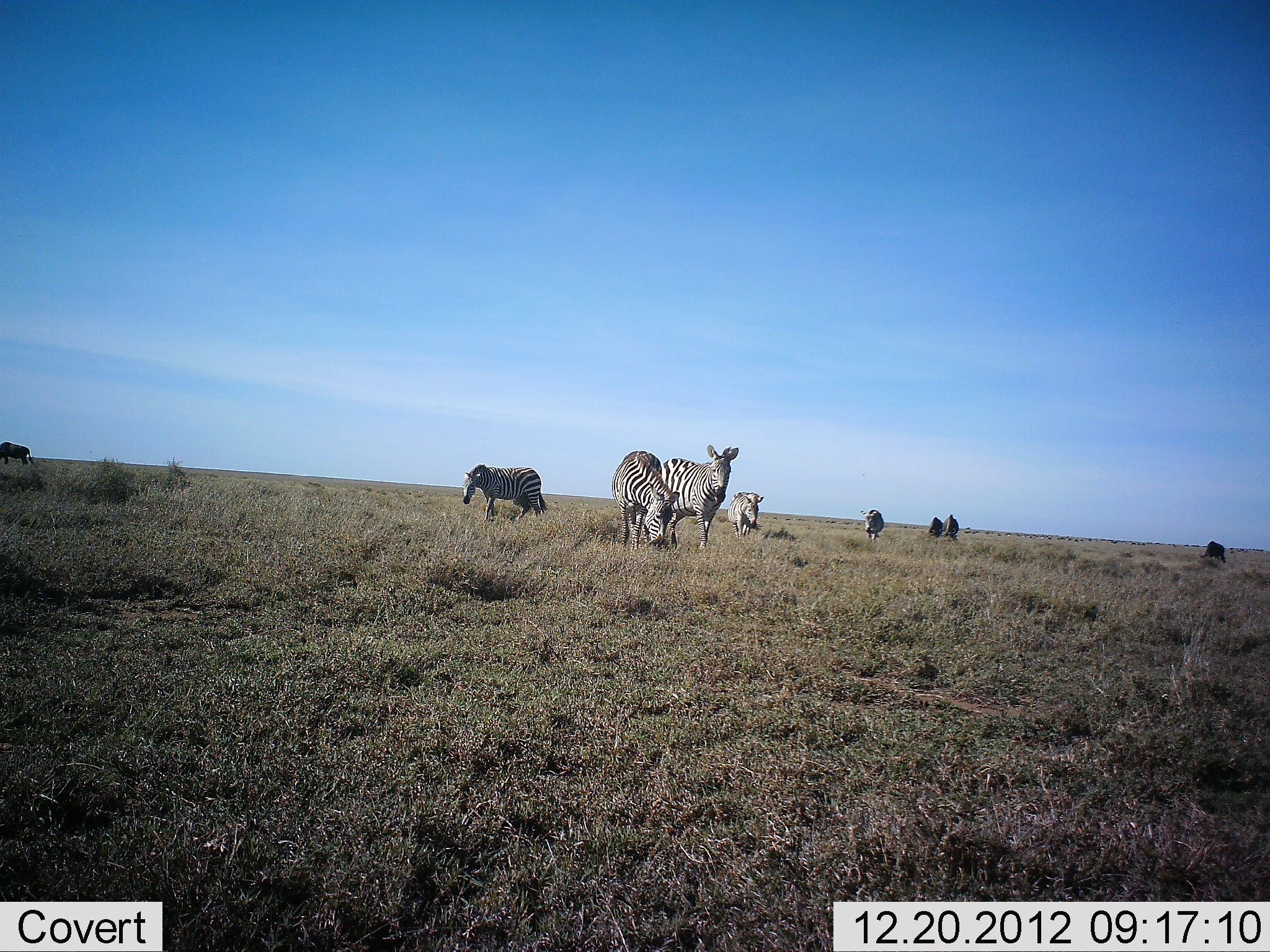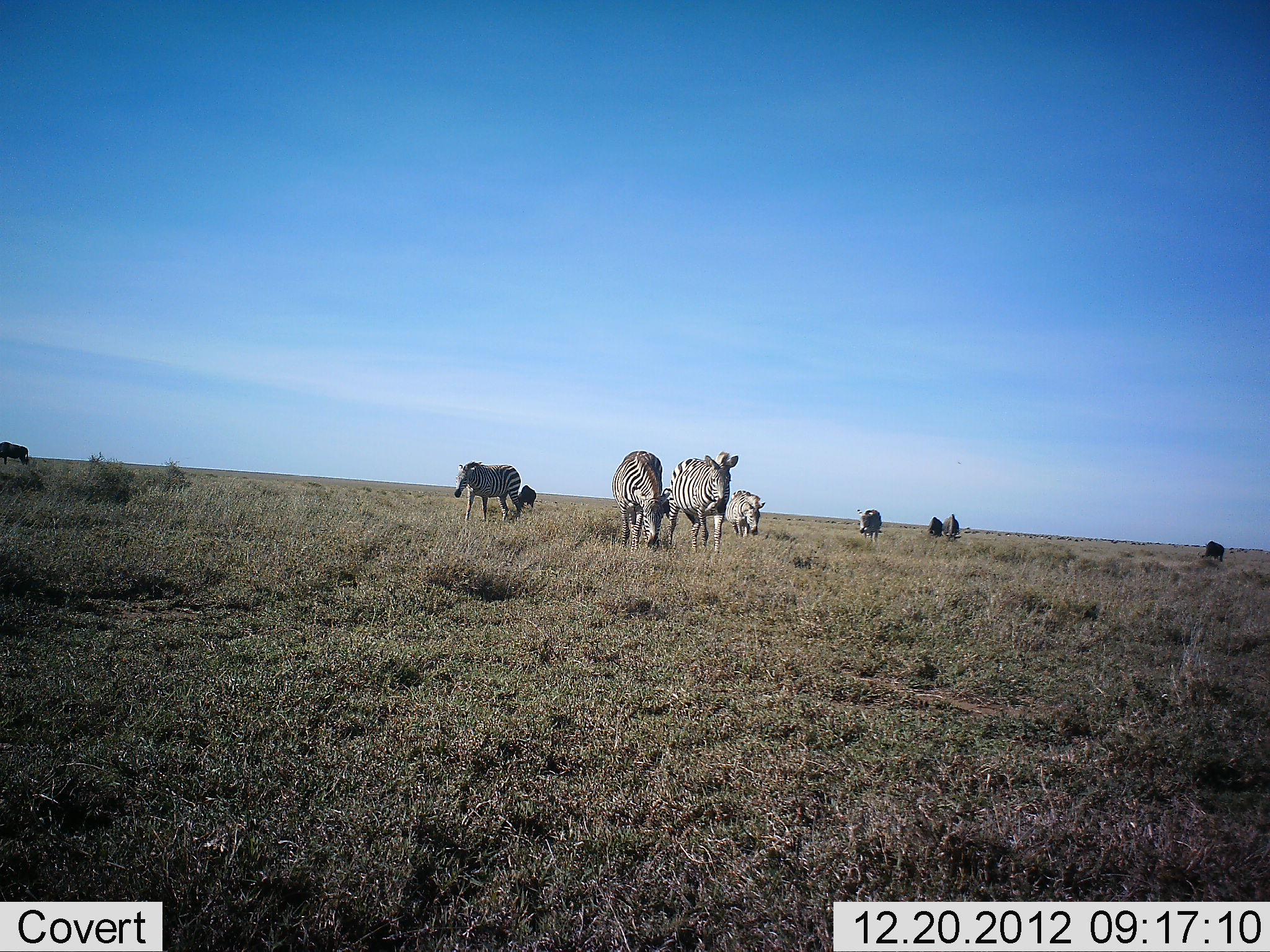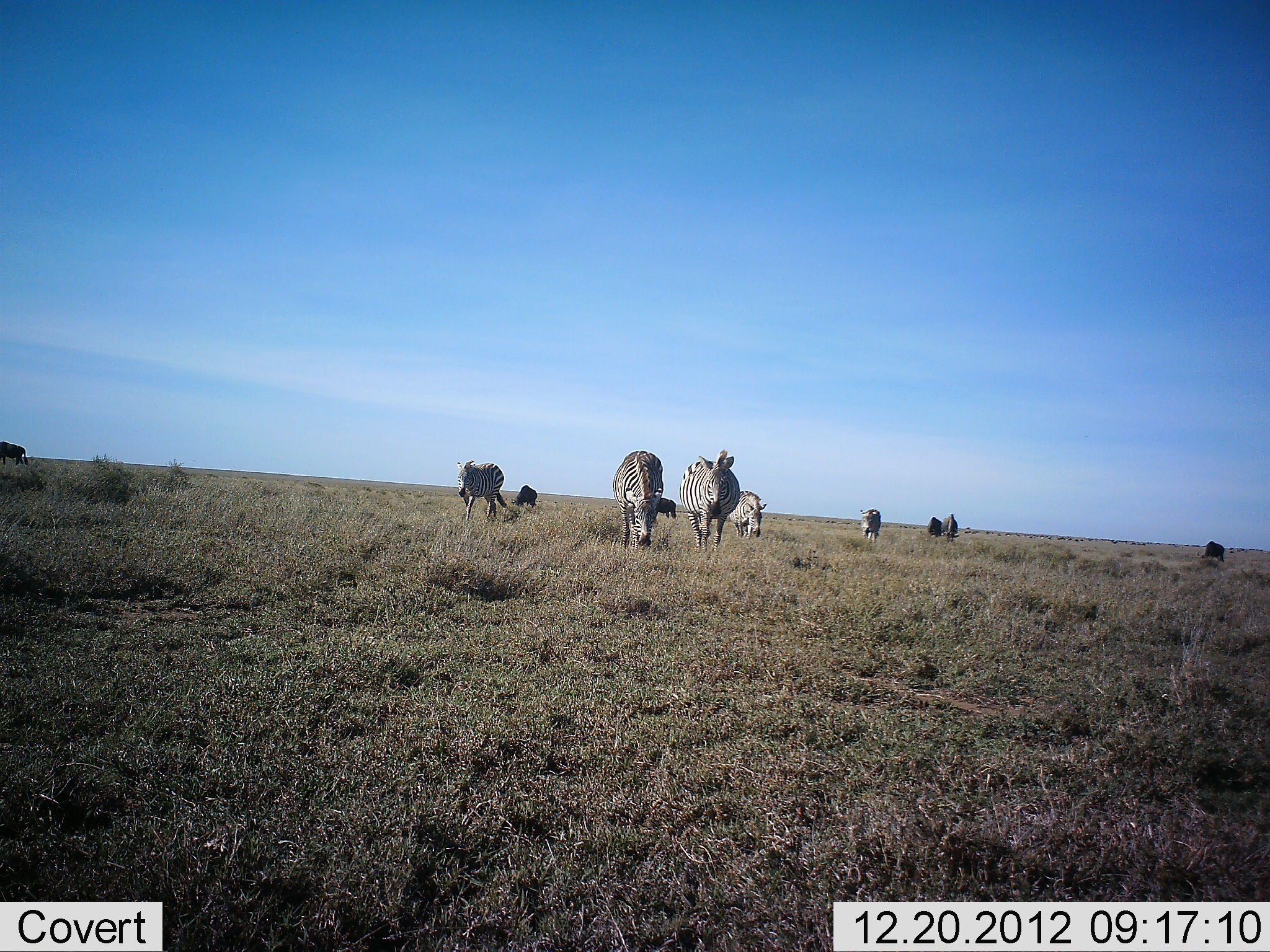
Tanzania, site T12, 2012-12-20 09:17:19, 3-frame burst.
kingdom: Animalia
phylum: Chordata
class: Mammalia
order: Artiodactyla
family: Bovidae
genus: Connochaetes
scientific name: Connochaetes taurinus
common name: blue wildebeest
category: wildebeest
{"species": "wildebeest (blue wildebeest) (Connochaetes taurinus)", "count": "5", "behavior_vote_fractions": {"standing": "55%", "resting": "0%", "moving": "18%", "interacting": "0%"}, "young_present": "0%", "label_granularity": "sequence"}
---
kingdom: Animalia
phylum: Chordata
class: Mammalia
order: Perissodactyla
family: Equidae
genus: Equus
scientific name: Equus quagga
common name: plains zebra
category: zebra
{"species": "zebra (plains zebra) (Equus quagga)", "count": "5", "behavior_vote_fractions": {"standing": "56%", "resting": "0%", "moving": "56%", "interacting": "6%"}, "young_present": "0%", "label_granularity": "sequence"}